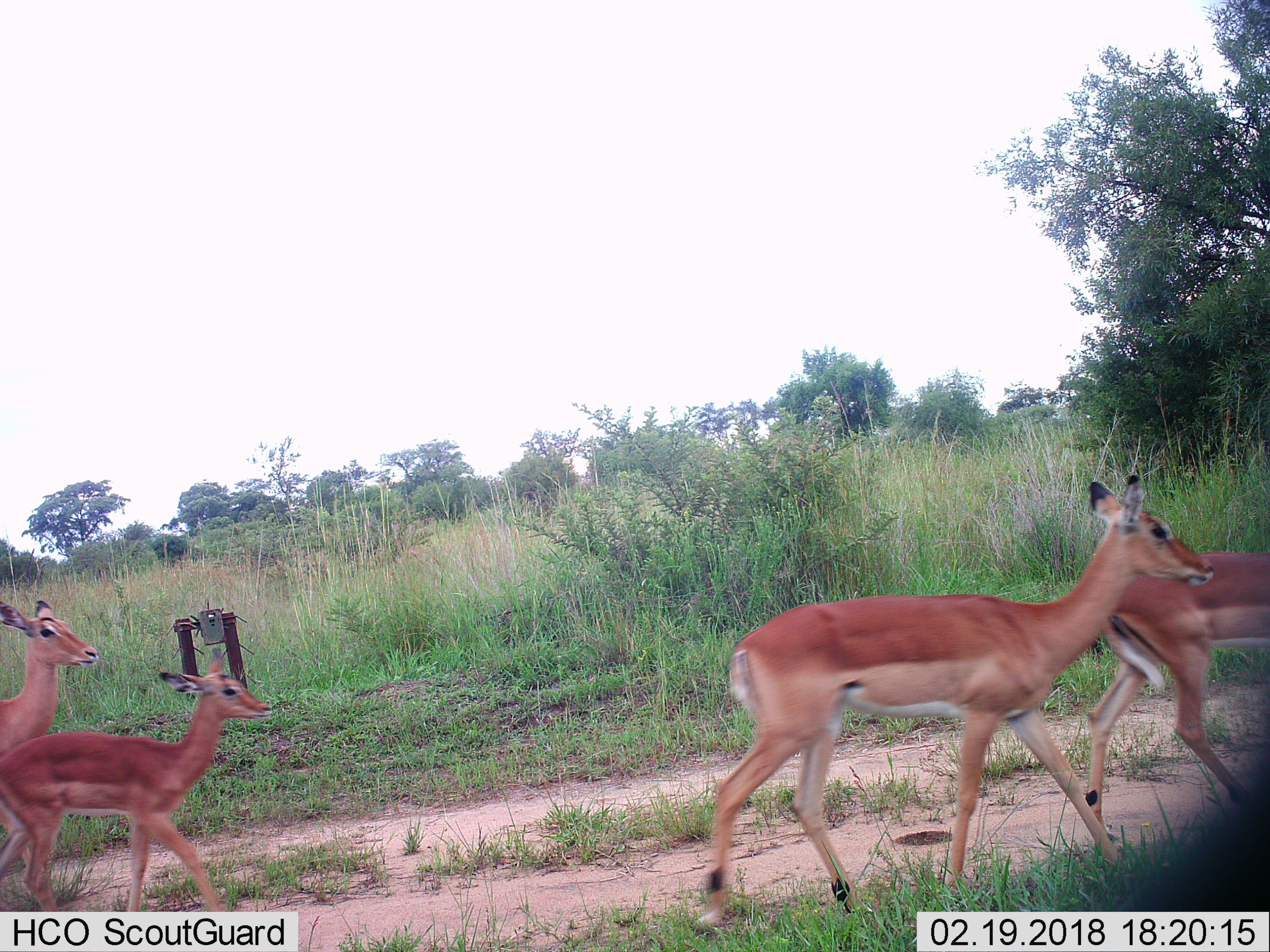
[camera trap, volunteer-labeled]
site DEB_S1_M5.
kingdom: Animalia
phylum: Chordata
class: Mammalia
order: Artiodactyla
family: Bovidae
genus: Aepyceros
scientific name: Aepyceros melampus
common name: impala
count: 4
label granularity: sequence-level